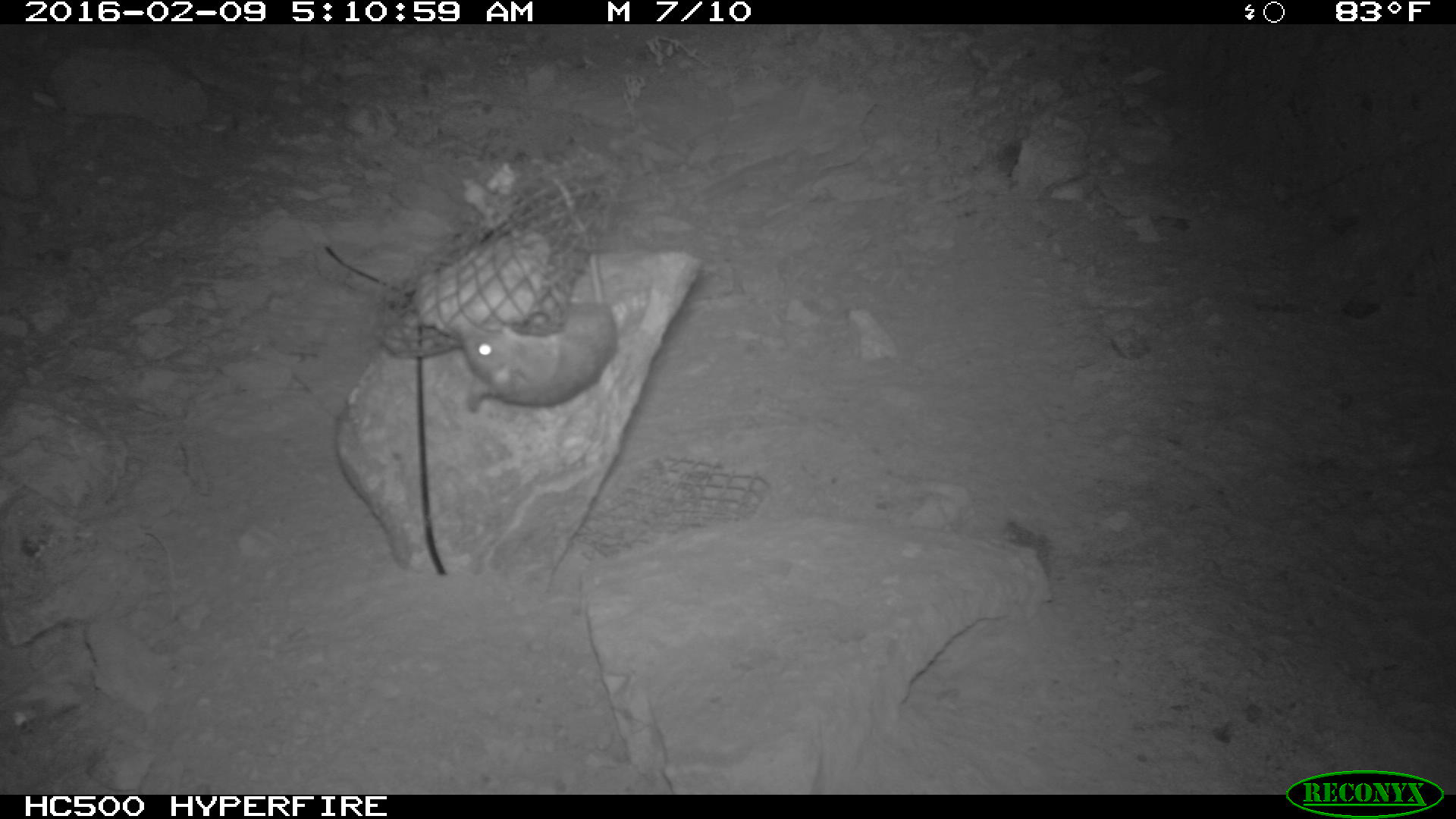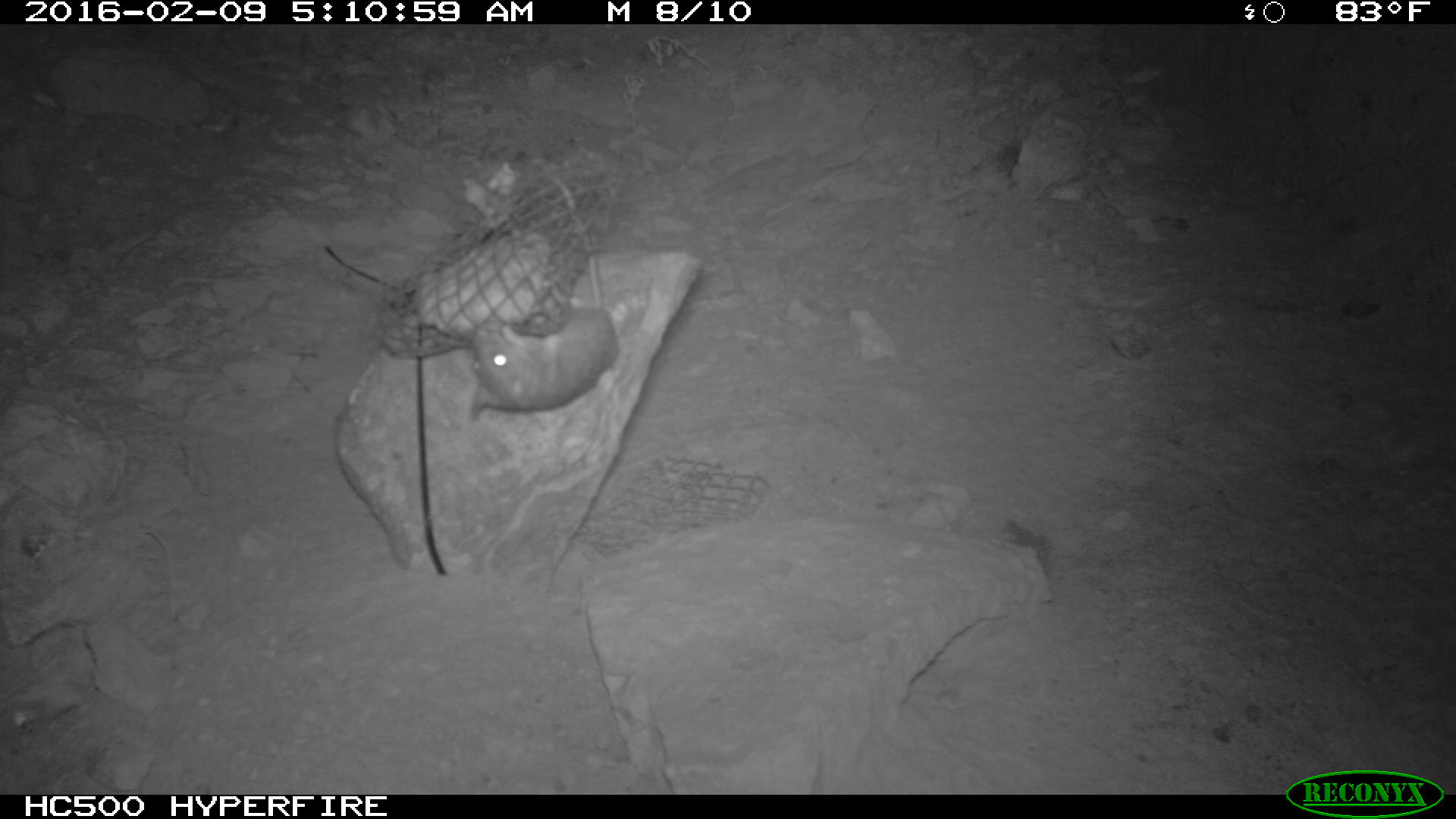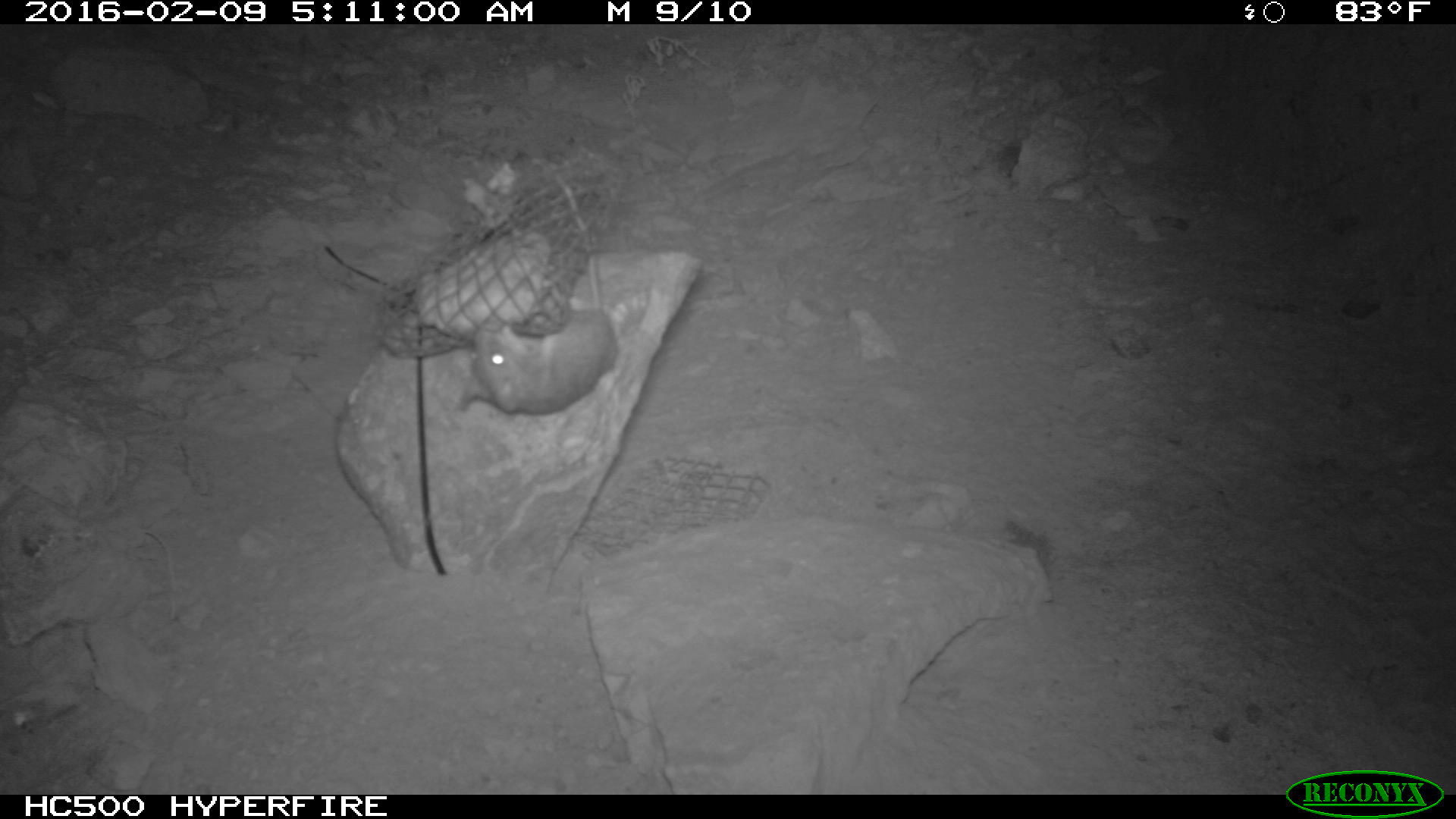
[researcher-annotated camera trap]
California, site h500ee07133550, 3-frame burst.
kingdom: Animalia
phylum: Chordata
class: Mammalia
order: Rodentia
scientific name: Rodentia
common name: rodent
Rodent (Rodentia).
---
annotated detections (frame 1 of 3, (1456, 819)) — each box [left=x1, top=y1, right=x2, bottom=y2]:
rodent: [left=456, top=173, right=618, bottom=414]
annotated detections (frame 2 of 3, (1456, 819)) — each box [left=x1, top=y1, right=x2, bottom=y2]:
rodent: [left=459, top=172, right=617, bottom=420]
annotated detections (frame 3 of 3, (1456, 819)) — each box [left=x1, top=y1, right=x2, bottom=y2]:
rodent: [left=459, top=177, right=618, bottom=410]